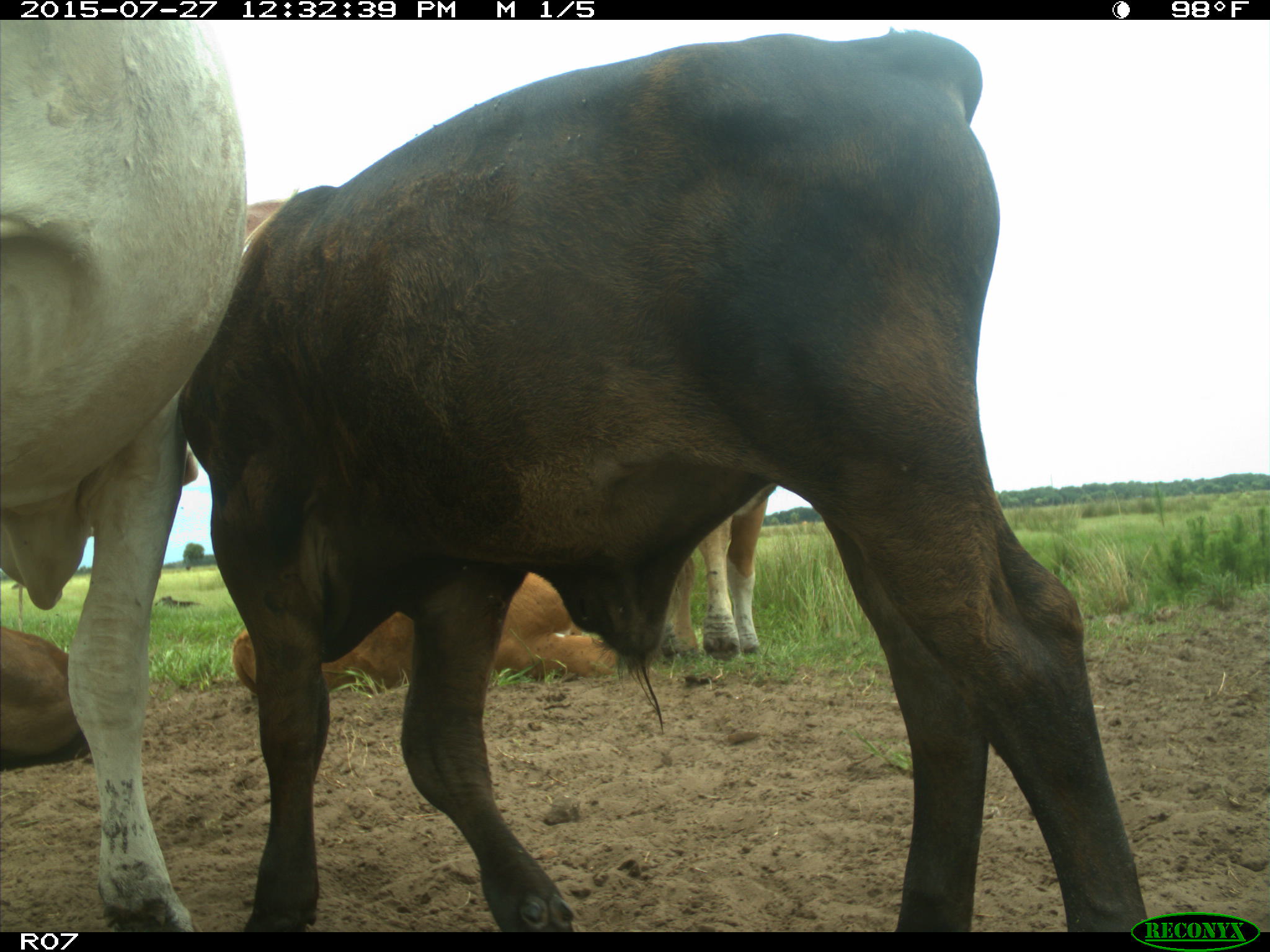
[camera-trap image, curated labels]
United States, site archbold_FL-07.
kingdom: Animalia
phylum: Chordata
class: Mammalia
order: Artiodactyla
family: Bovidae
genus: Bos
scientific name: Bos taurus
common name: domestic cow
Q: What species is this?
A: Bos taurus (domestic cow).